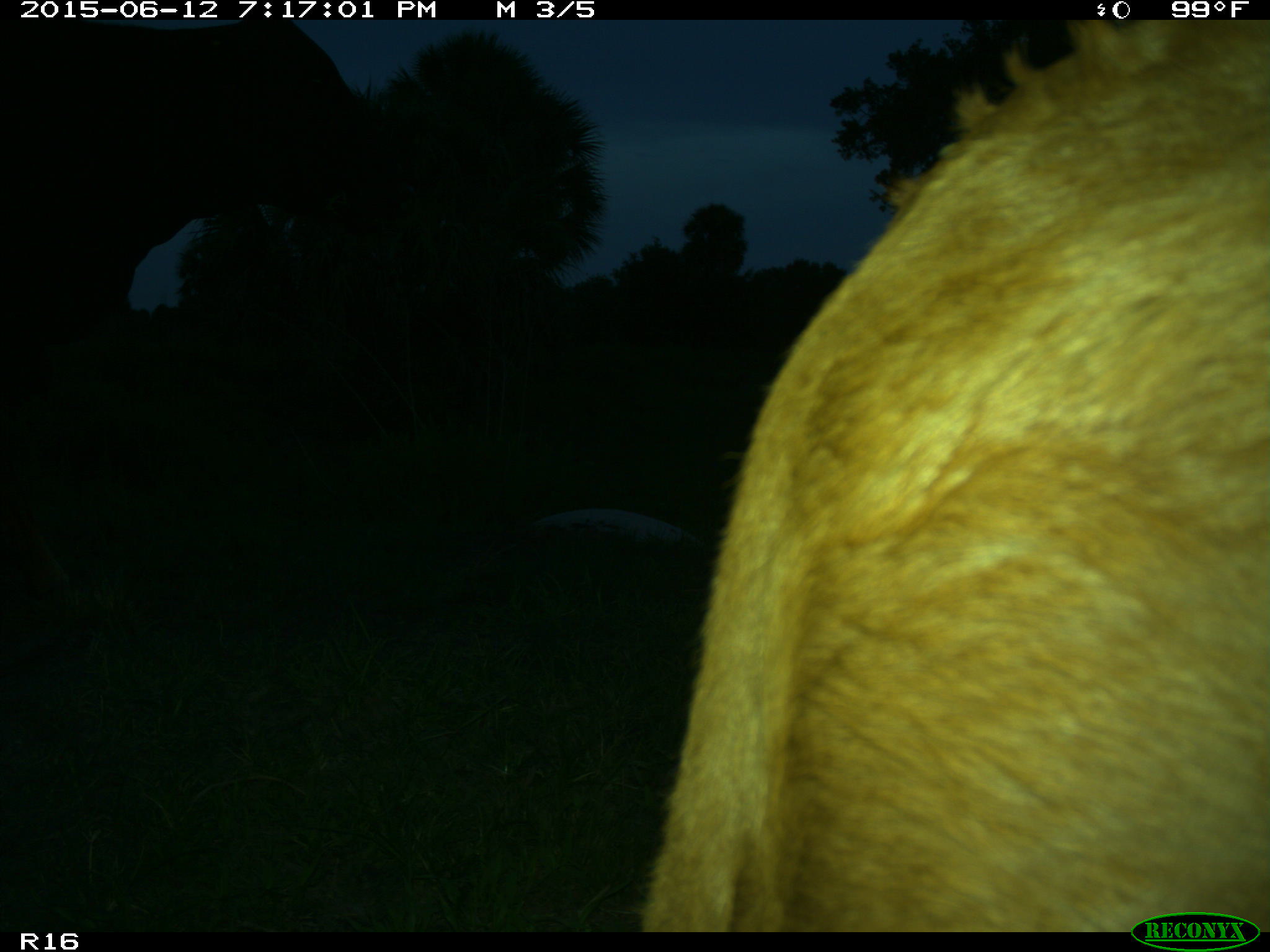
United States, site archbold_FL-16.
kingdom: Animalia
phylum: Chordata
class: Mammalia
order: Artiodactyla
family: Bovidae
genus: Bos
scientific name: Bos taurus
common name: domestic cow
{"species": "Bos taurus (domestic cow)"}